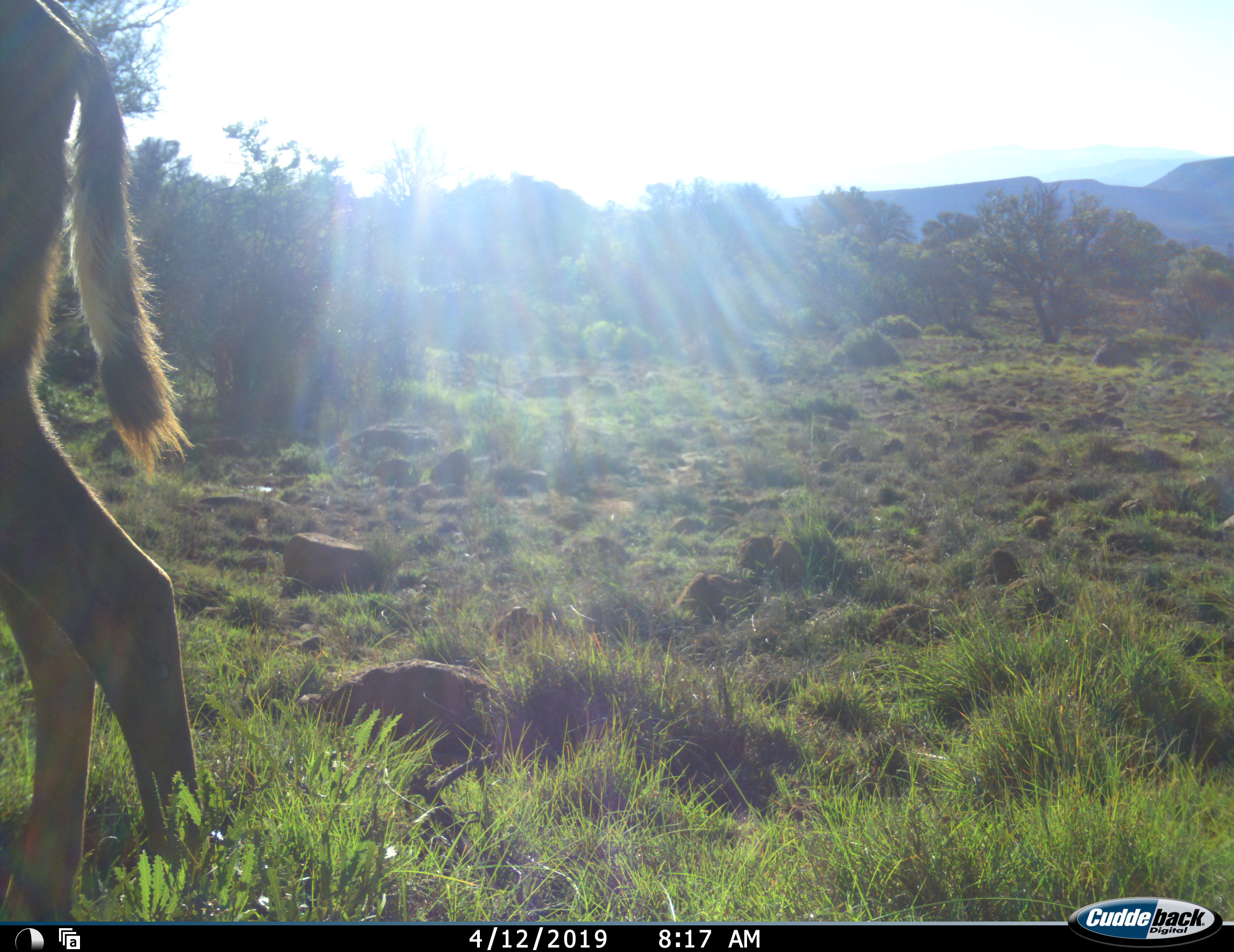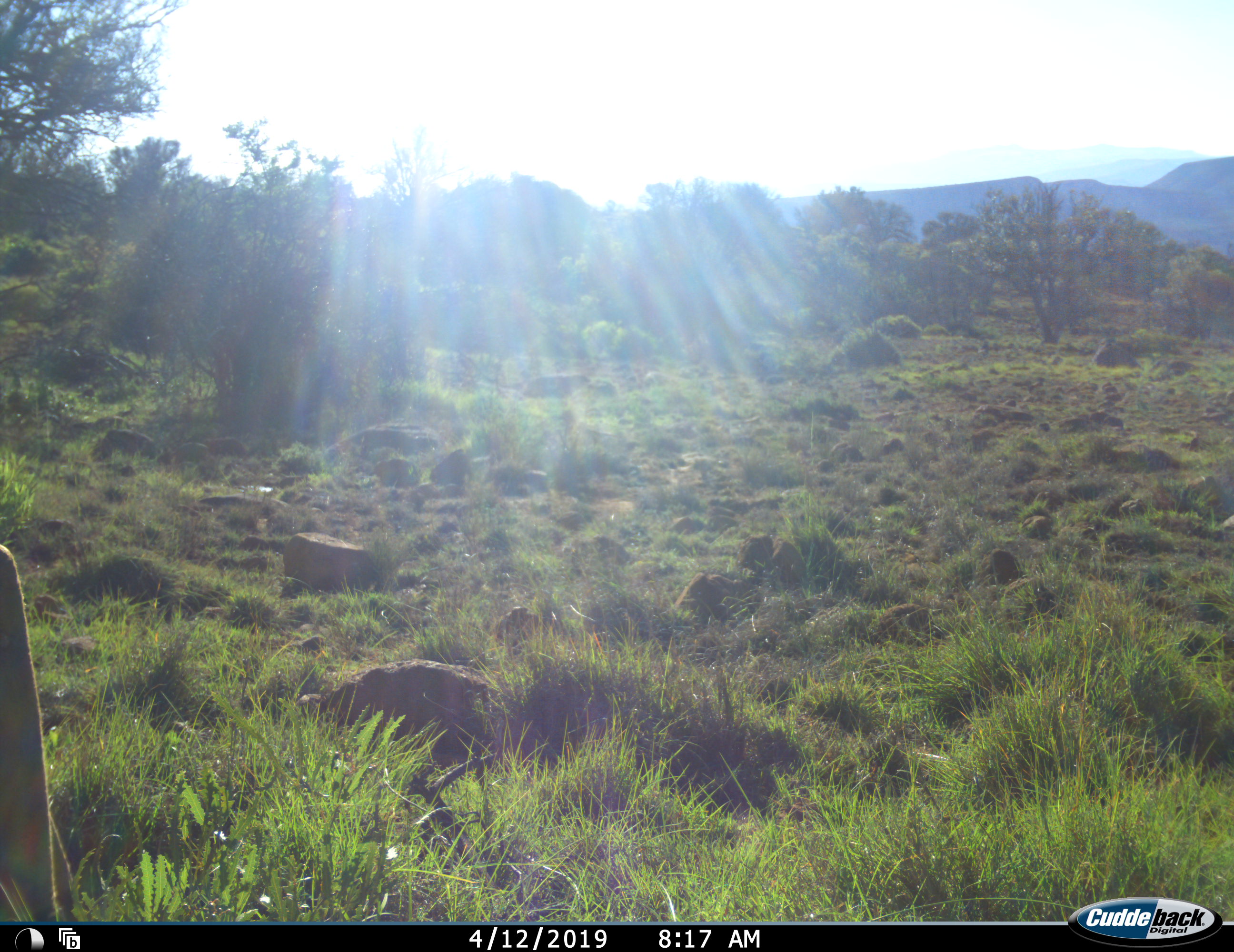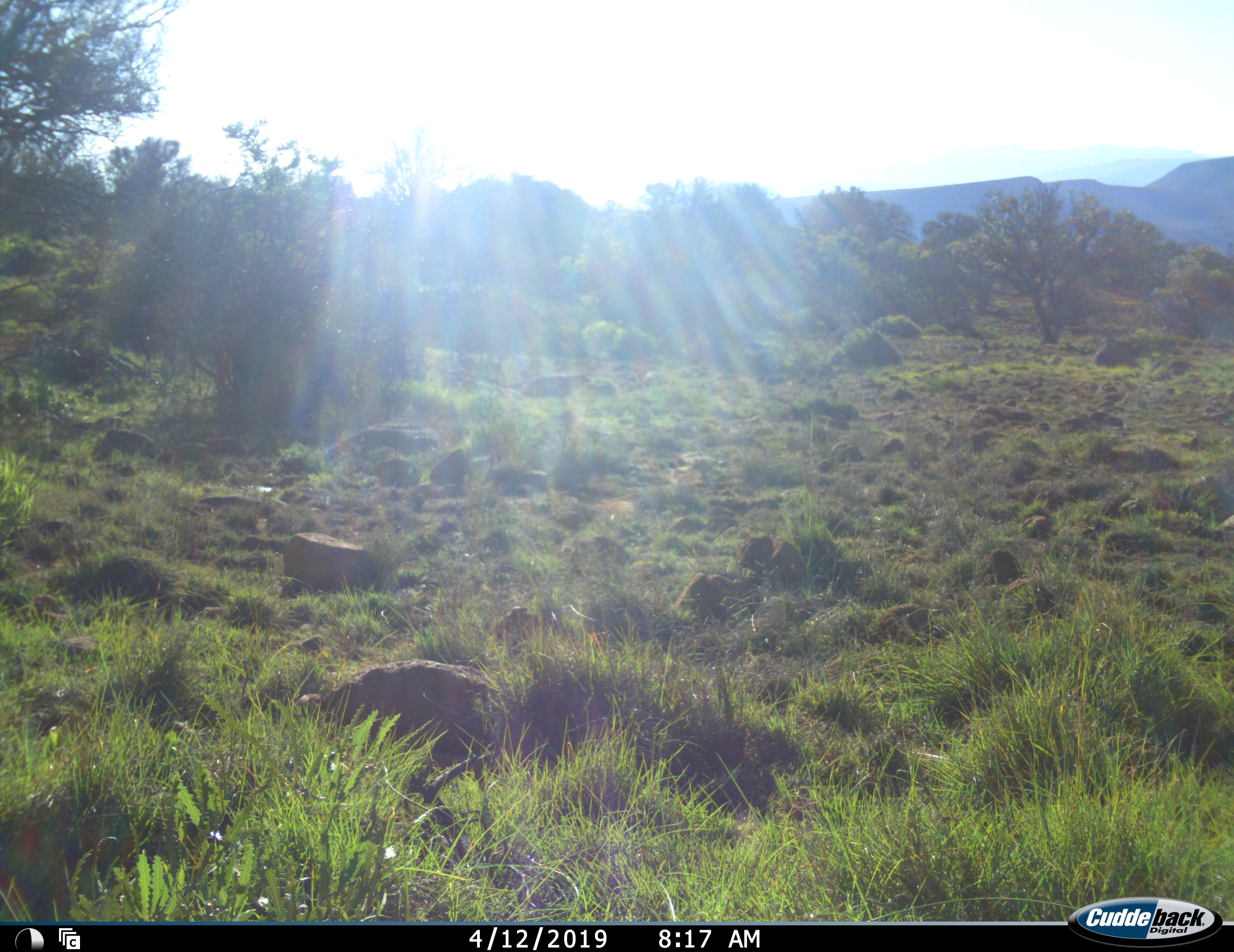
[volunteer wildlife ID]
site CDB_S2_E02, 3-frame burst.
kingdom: Animalia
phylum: Chordata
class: Mammalia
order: Artiodactyla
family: Bovidae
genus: Tragelaphus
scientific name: Tragelaphus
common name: kudu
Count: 1.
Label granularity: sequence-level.